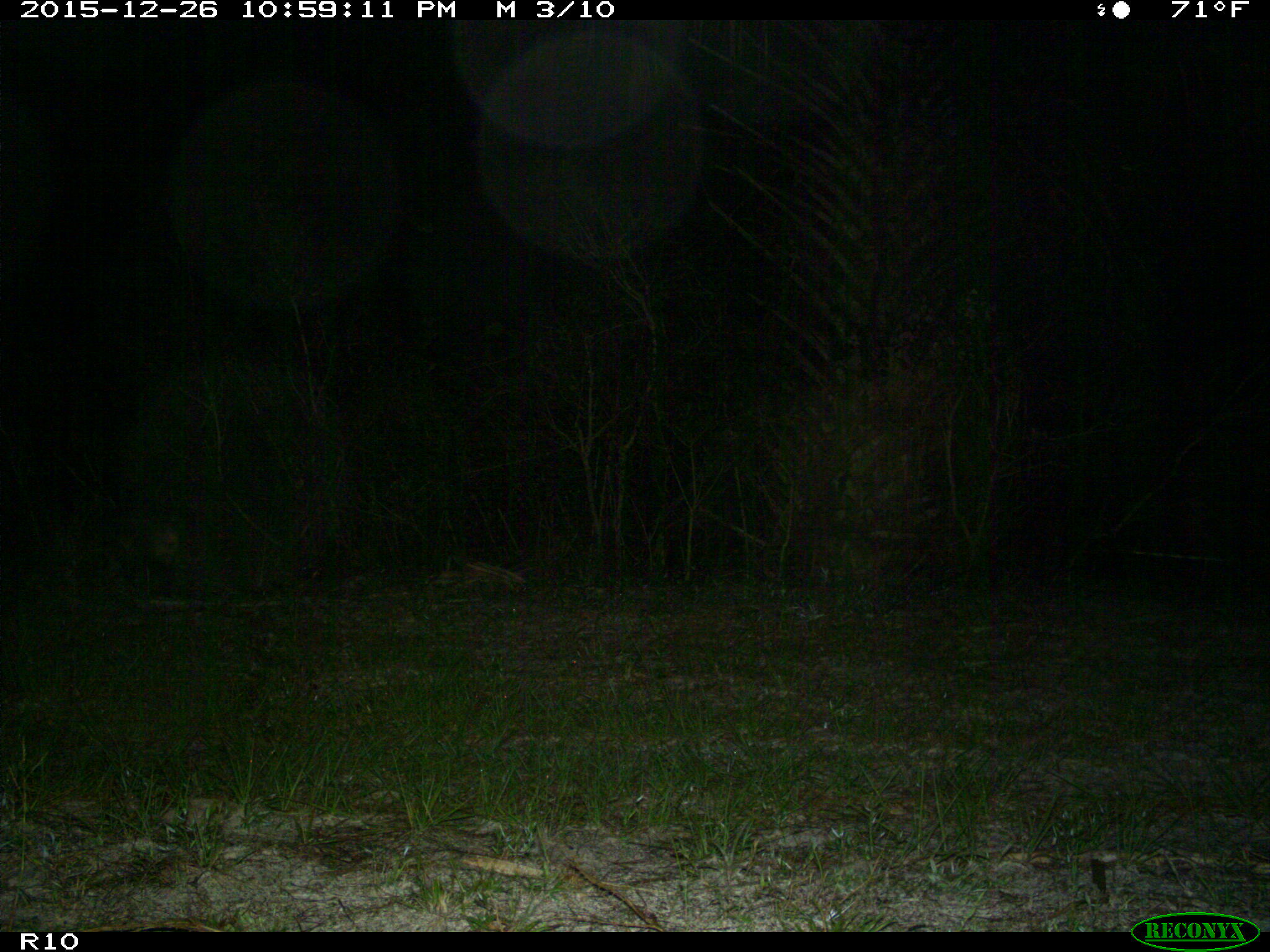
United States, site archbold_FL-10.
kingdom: Animalia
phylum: Chordata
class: Mammalia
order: Carnivora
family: Procyonidae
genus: Procyon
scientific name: Procyon lotor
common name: common raccoon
Procyon lotor (common raccoon).